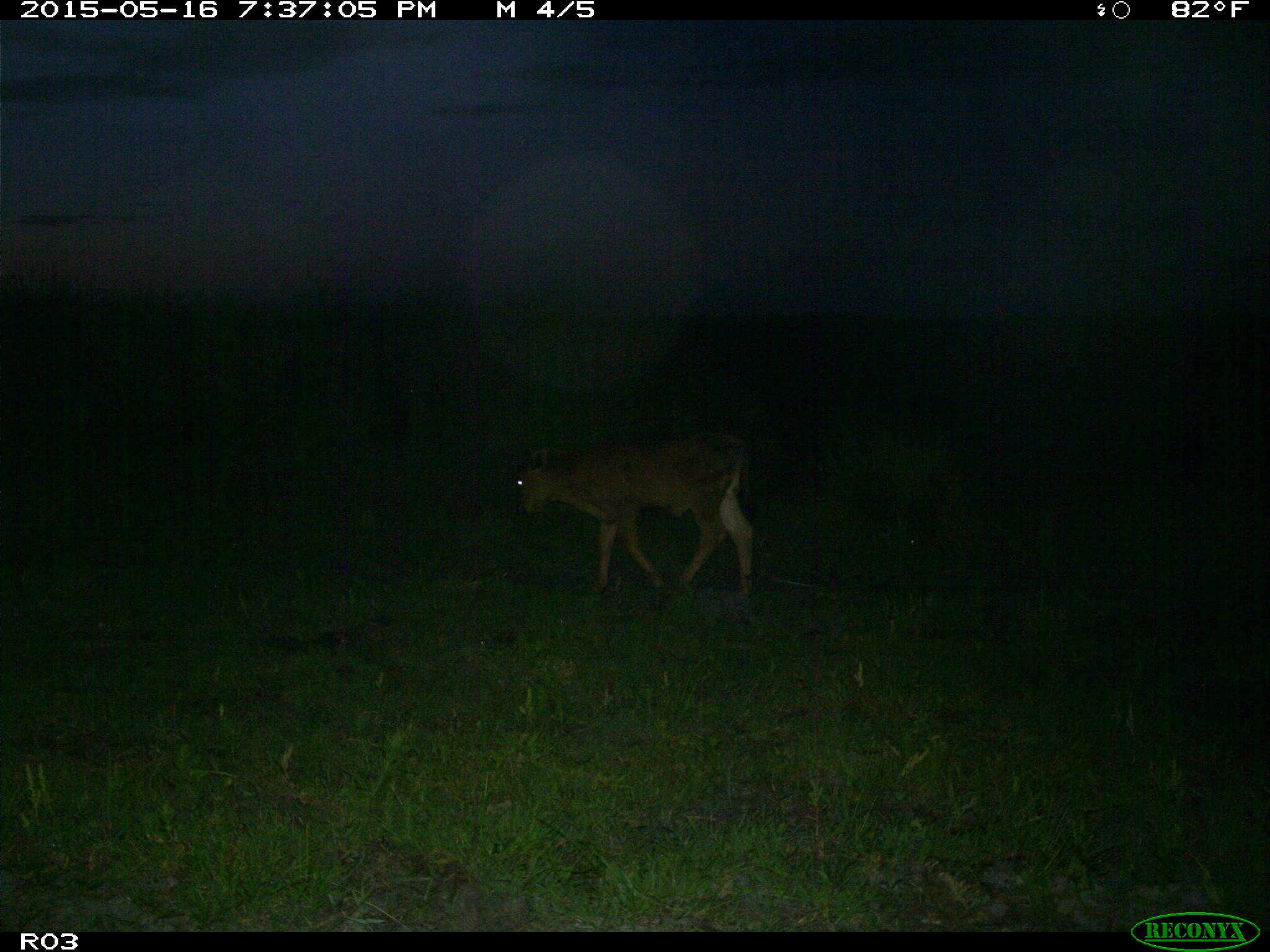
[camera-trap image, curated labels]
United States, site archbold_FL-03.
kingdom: Animalia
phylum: Chordata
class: Mammalia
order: Artiodactyla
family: Bovidae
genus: Bos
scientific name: Bos taurus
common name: domestic cow